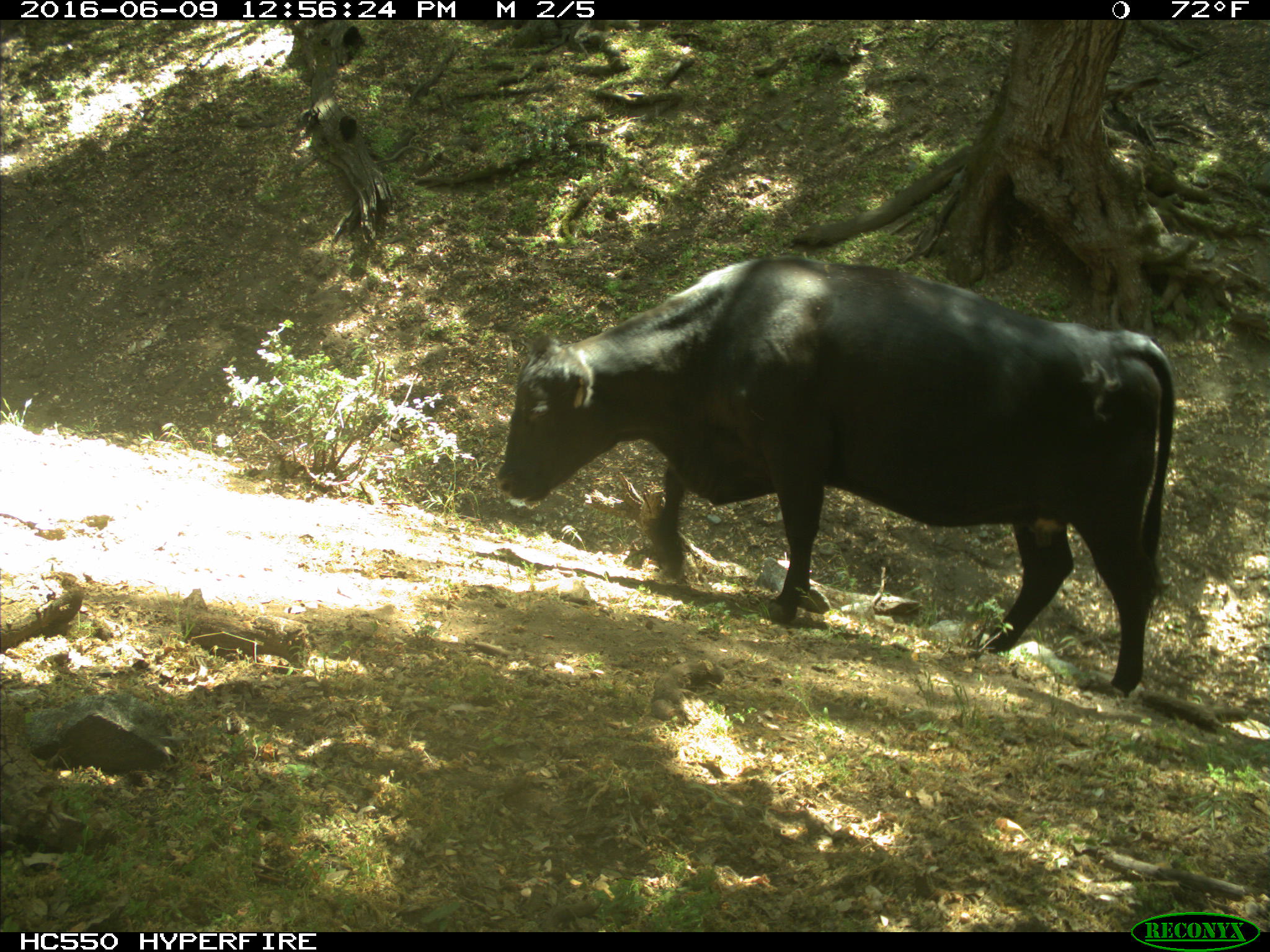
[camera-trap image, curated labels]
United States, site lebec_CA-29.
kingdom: Animalia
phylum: Chordata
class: Mammalia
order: Artiodactyla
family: Bovidae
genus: Bos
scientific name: Bos taurus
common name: domestic cow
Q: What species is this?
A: Bos taurus (domestic cow).